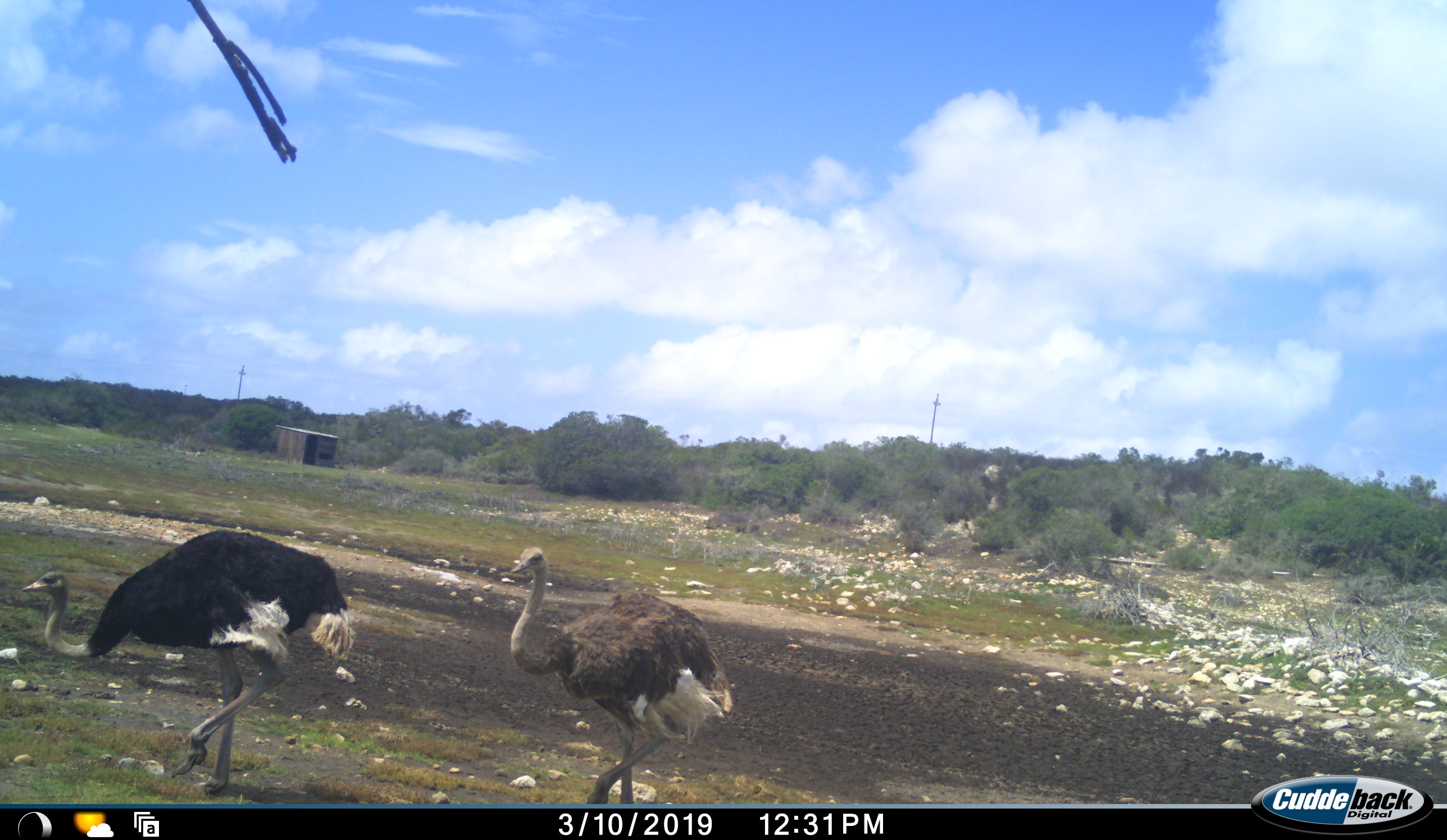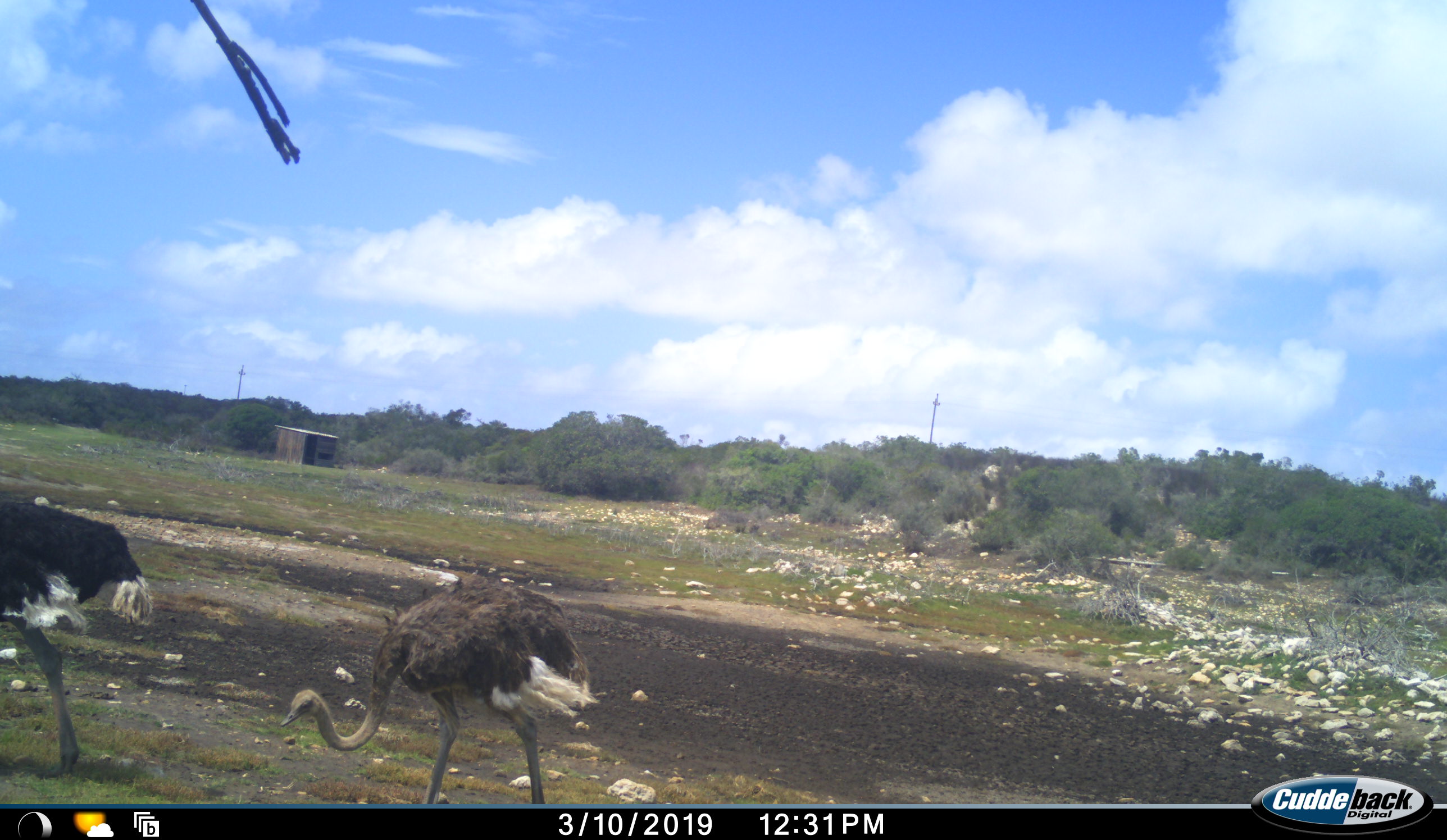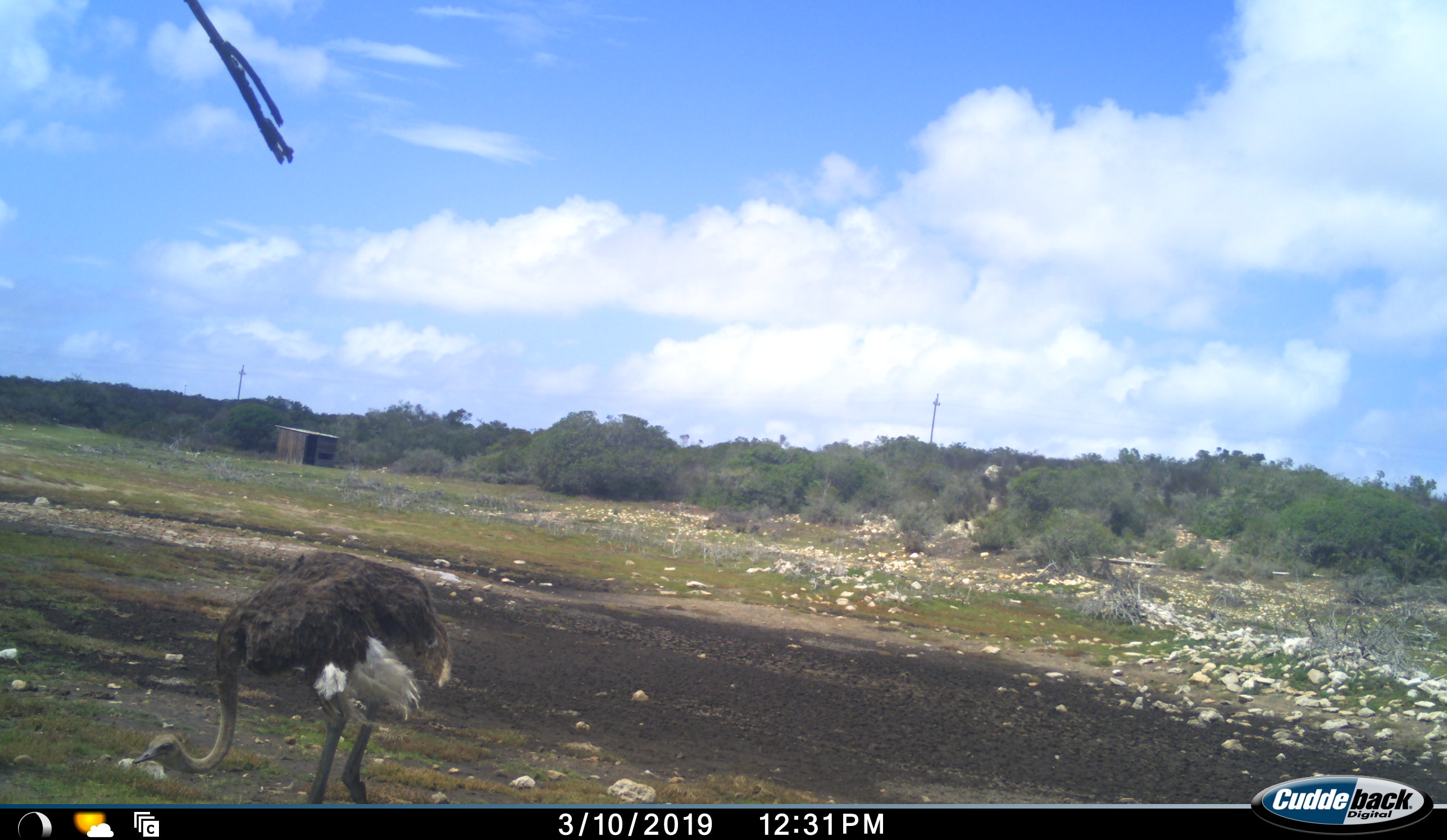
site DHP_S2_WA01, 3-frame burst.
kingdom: Animalia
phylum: Chordata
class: Aves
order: Struthioniformes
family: Struthionidae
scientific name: Struthionidae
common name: ostrich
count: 2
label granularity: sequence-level